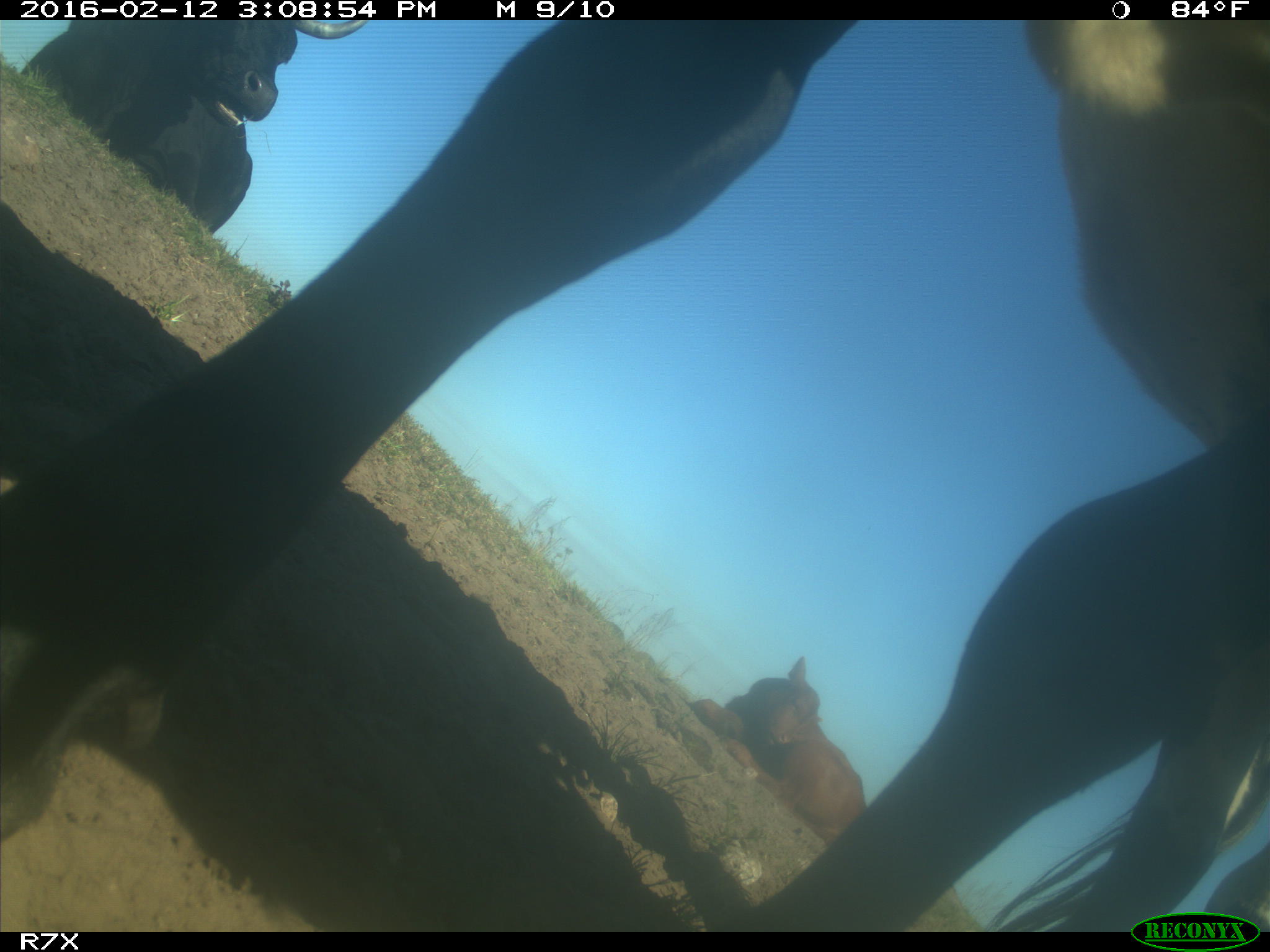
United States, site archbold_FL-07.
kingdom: Animalia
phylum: Chordata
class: Mammalia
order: Artiodactyla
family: Bovidae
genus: Bos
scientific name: Bos taurus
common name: domestic cow